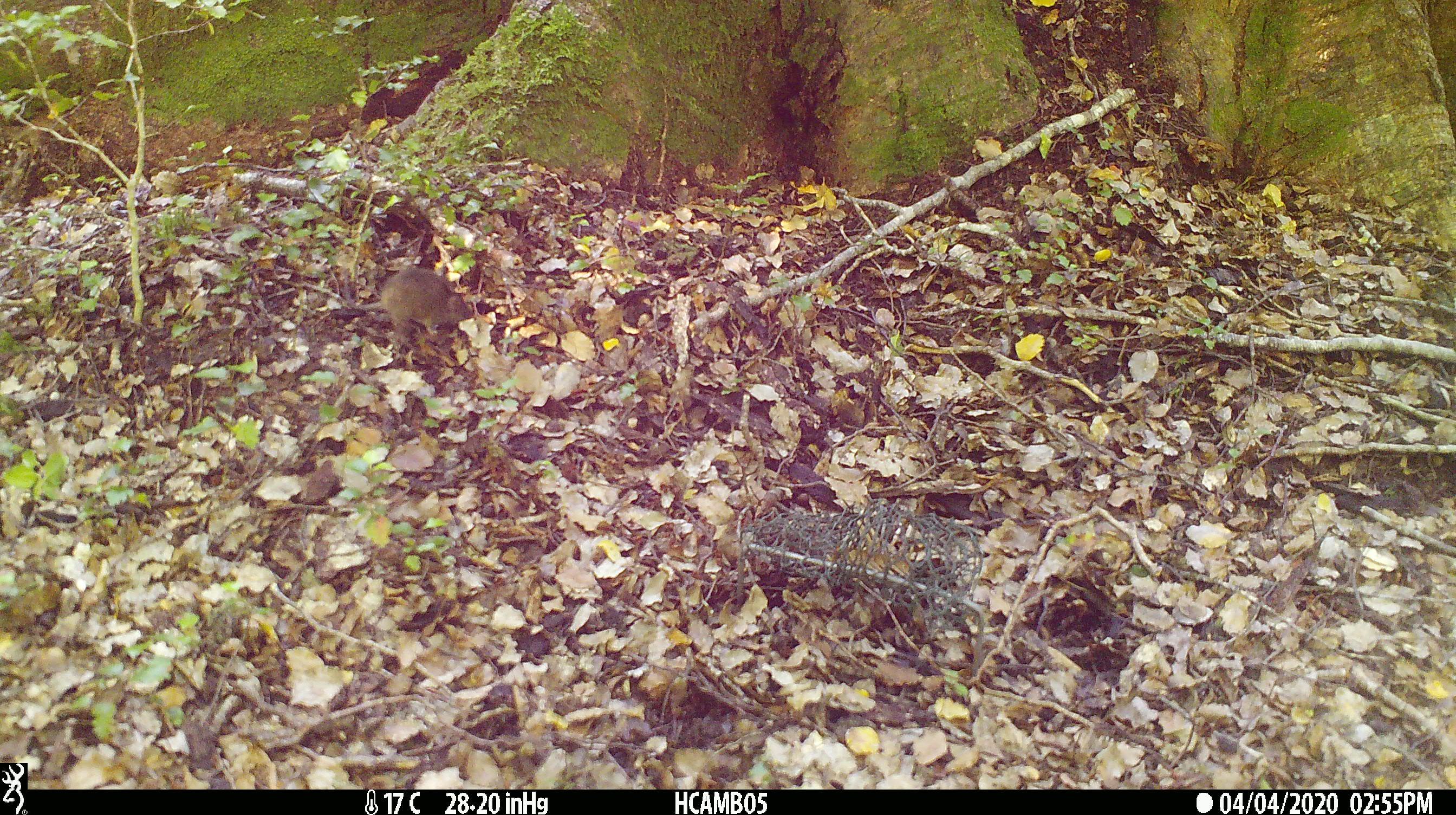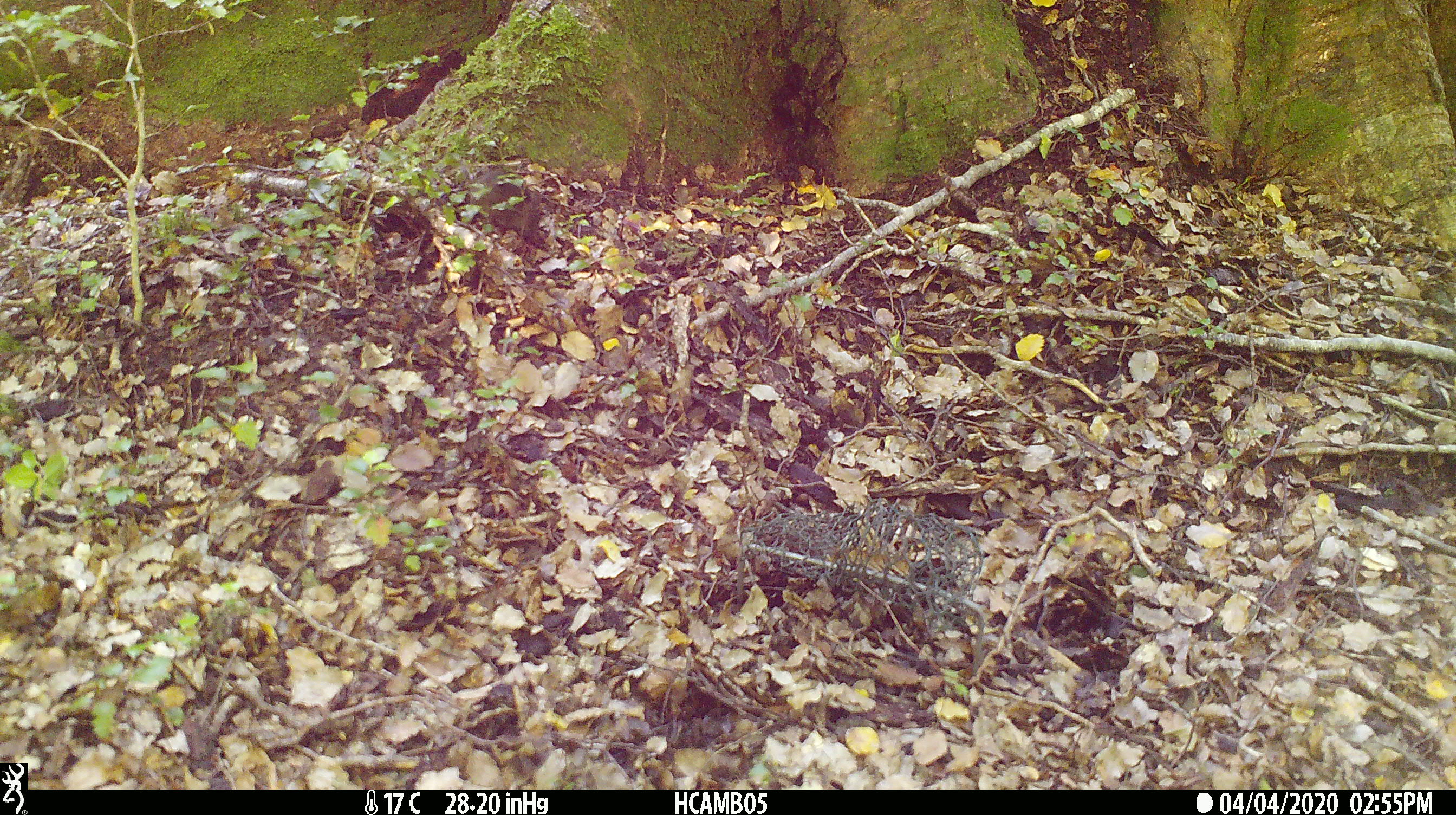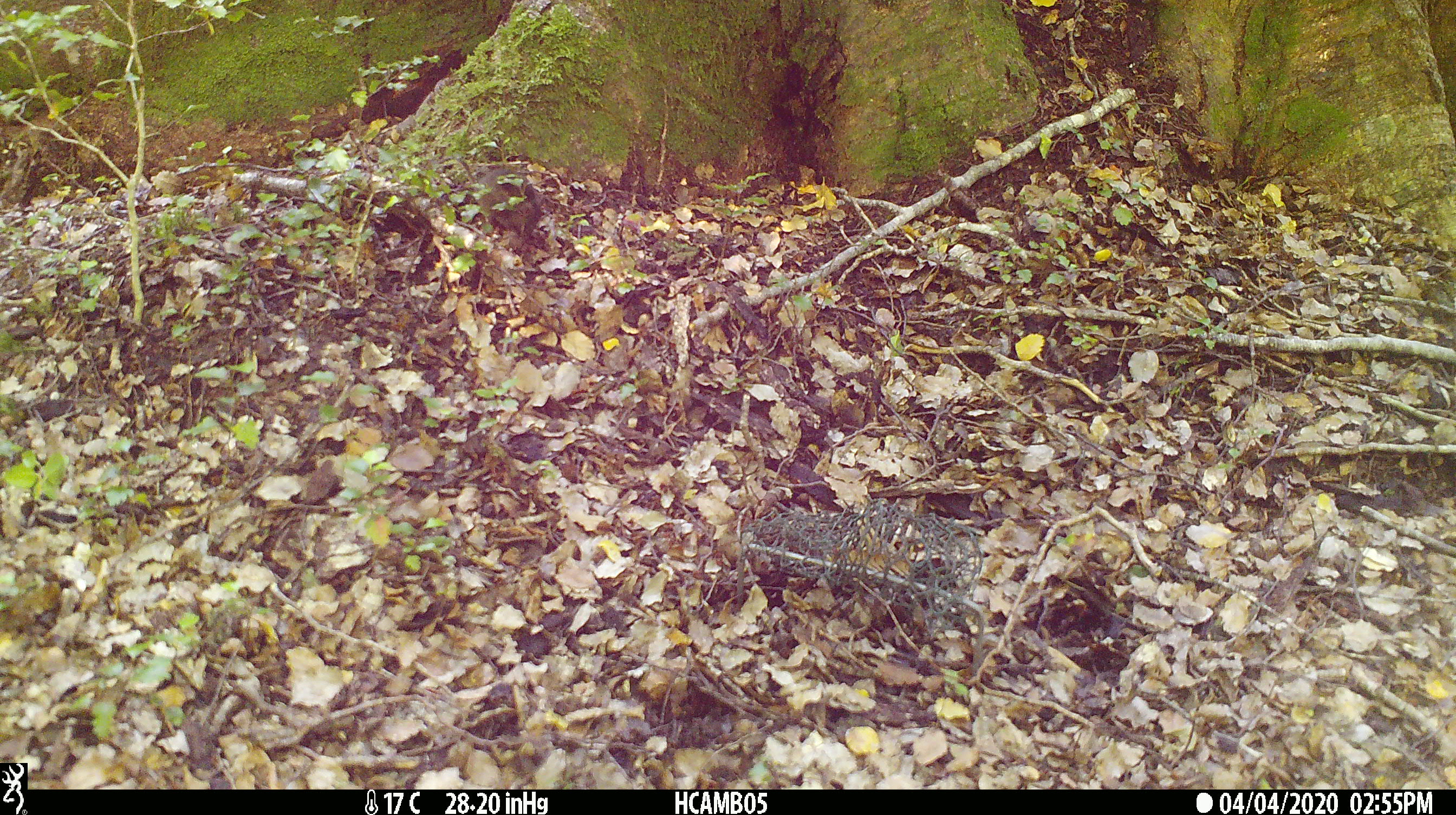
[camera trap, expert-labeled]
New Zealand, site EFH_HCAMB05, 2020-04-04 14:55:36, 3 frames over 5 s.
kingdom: Animalia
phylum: Chordata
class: Mammalia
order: Rodentia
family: Muridae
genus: Mus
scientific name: Mus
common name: mouse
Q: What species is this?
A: Mouse (Mus).